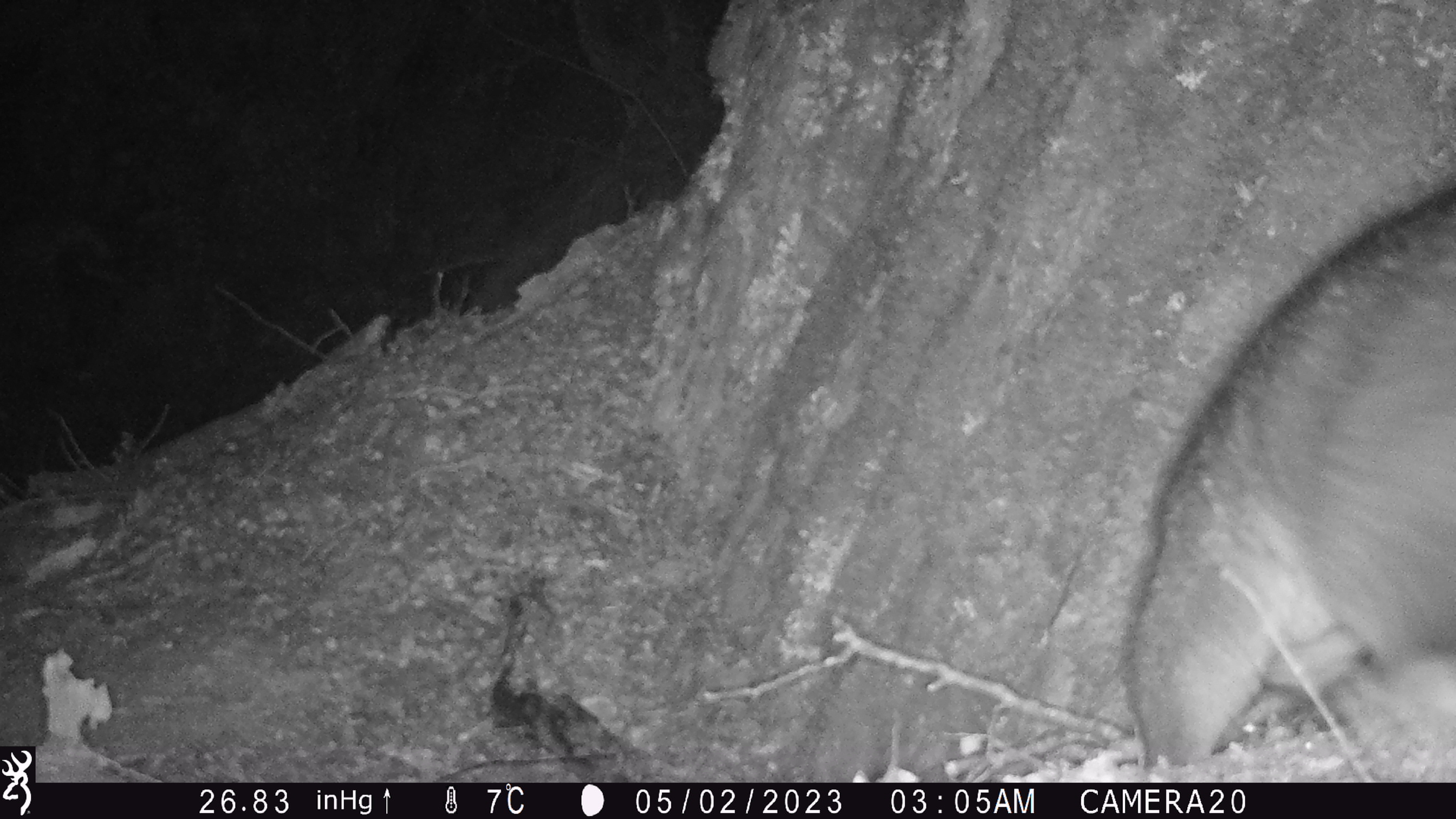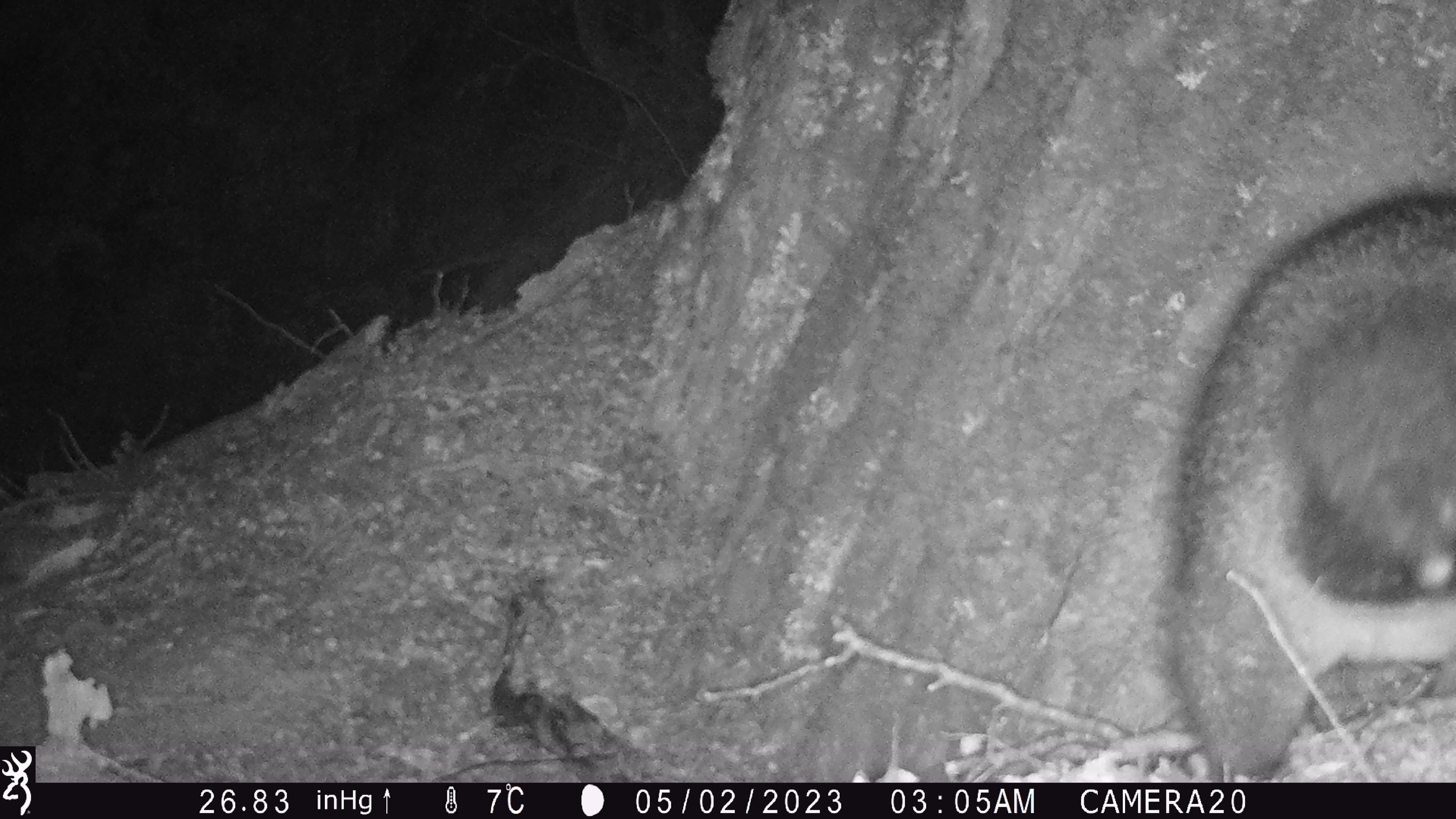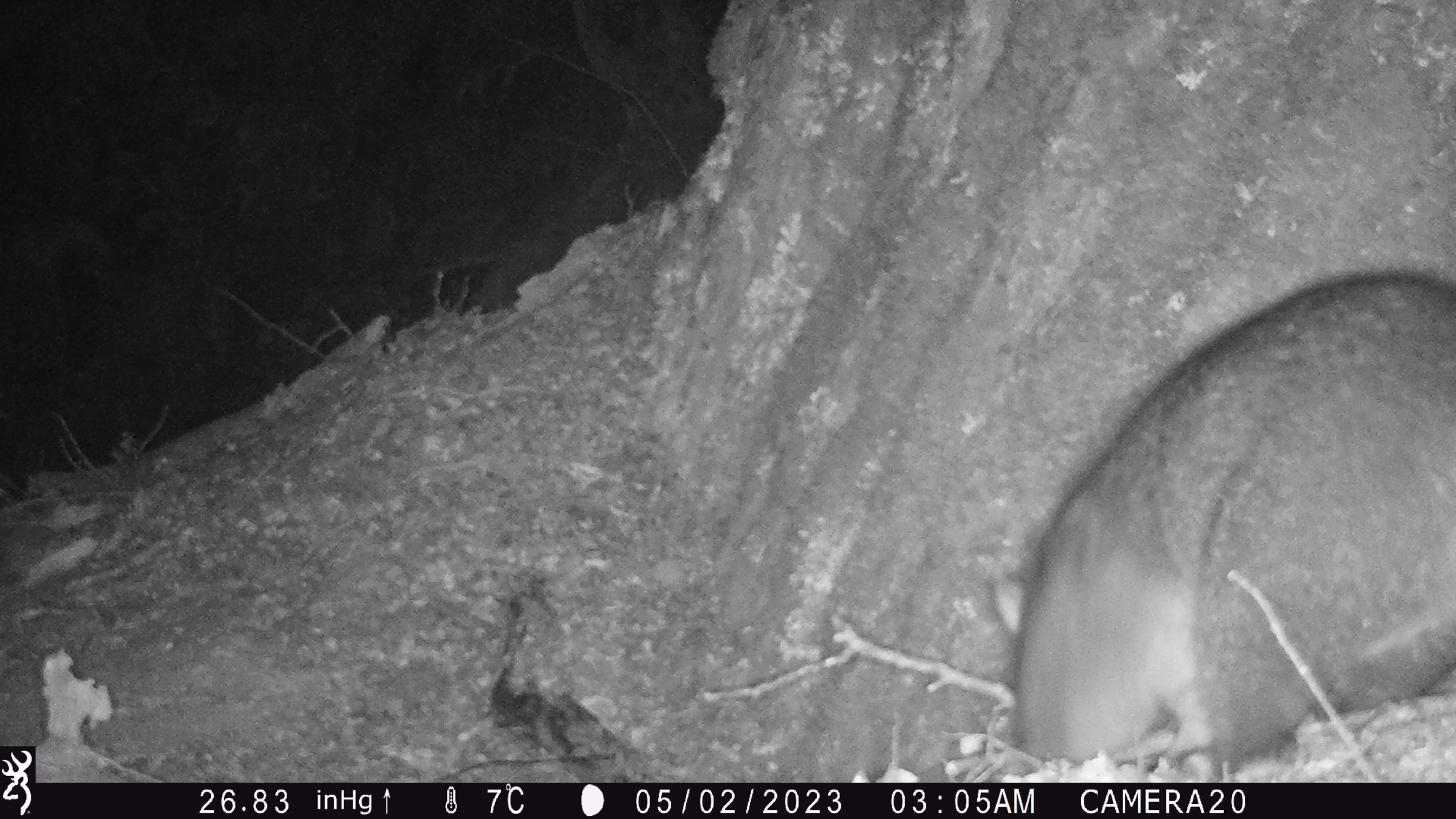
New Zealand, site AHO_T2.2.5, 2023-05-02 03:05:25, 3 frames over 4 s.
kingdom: Animalia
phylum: Chordata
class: Mammalia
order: Carnivora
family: Mustelidae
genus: Mustela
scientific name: Mustela erminea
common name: stoat